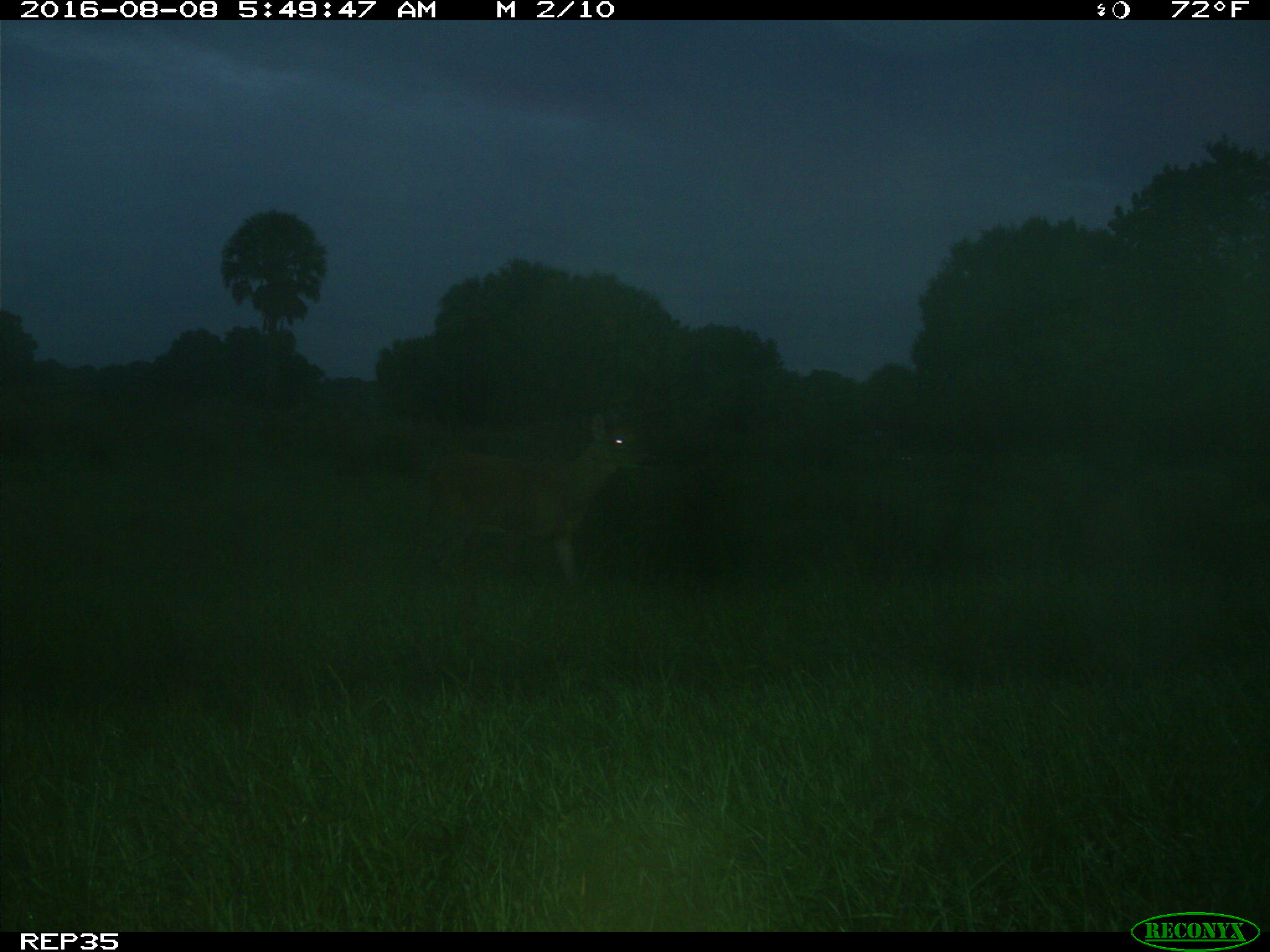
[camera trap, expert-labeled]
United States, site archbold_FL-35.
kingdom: Animalia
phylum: Chordata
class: Mammalia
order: Artiodactyla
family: Cervidae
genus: Odocoileus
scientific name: Odocoileus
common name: deer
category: unidentified deer